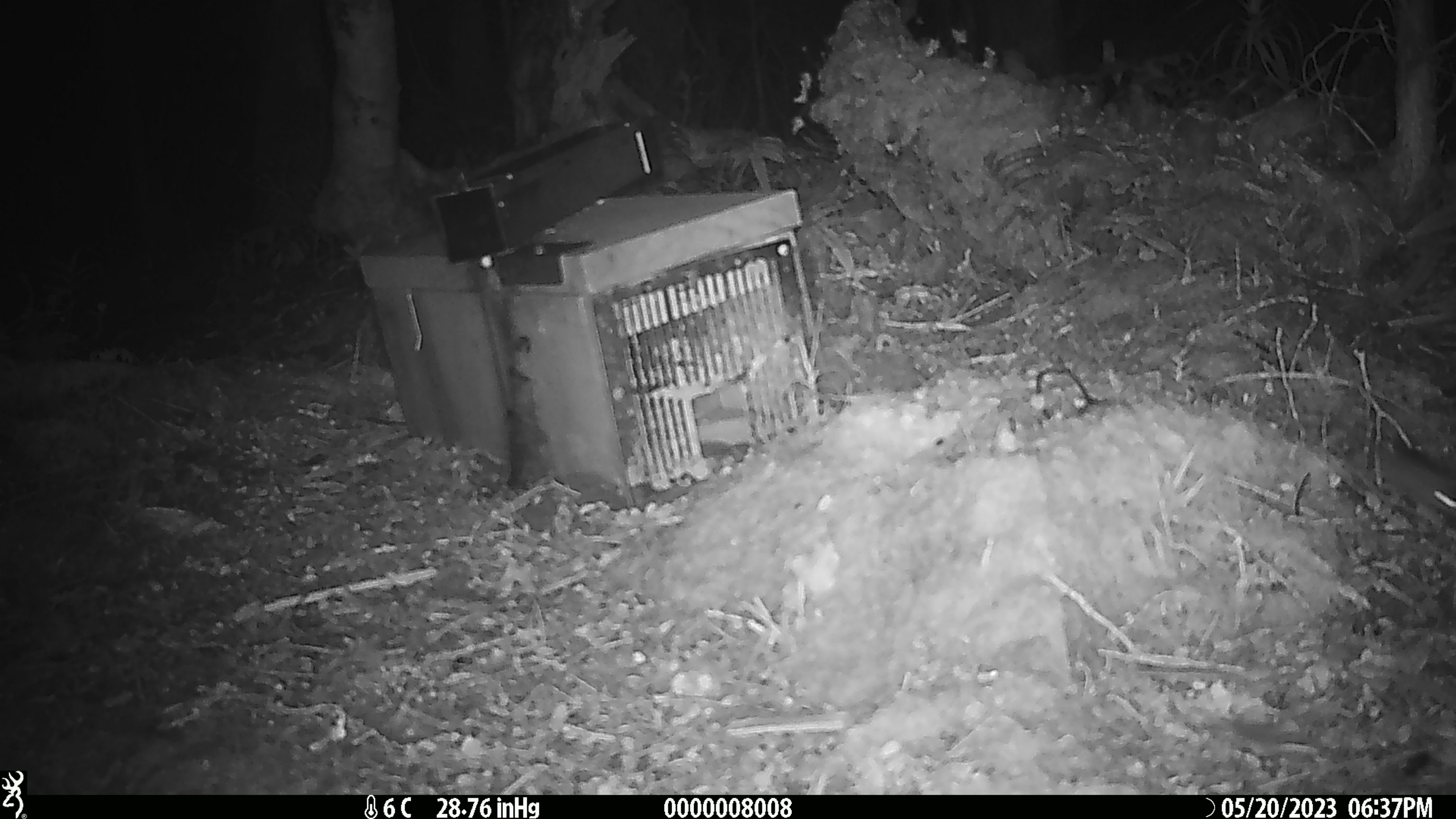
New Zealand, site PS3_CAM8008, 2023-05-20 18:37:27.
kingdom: Animalia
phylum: Chordata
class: Mammalia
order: Rodentia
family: Muridae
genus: Mus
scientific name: Mus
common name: mouse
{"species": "mouse (Mus)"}